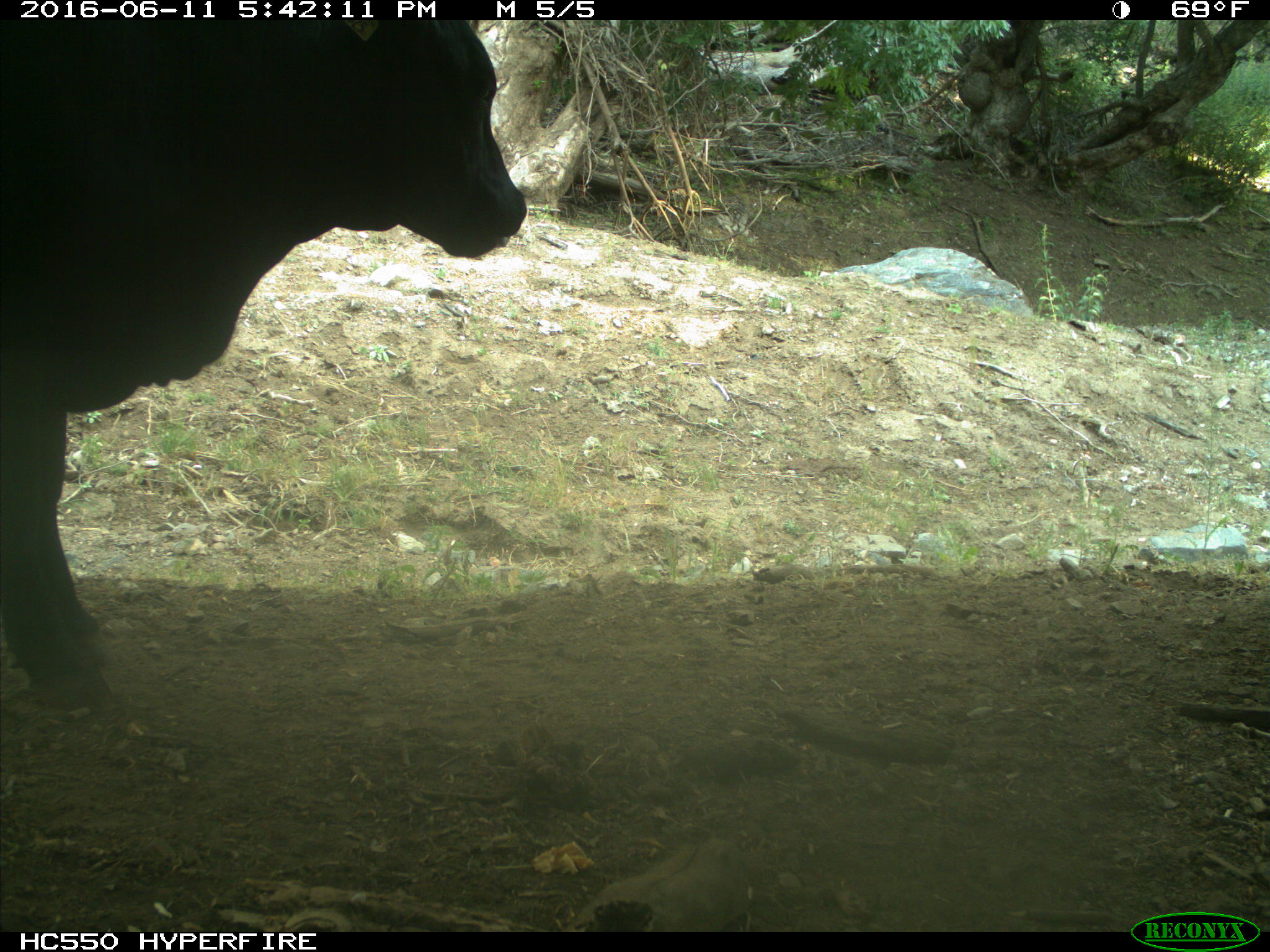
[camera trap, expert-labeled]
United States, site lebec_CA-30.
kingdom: Animalia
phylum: Chordata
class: Mammalia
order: Artiodactyla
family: Bovidae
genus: Bos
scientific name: Bos taurus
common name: domestic cow